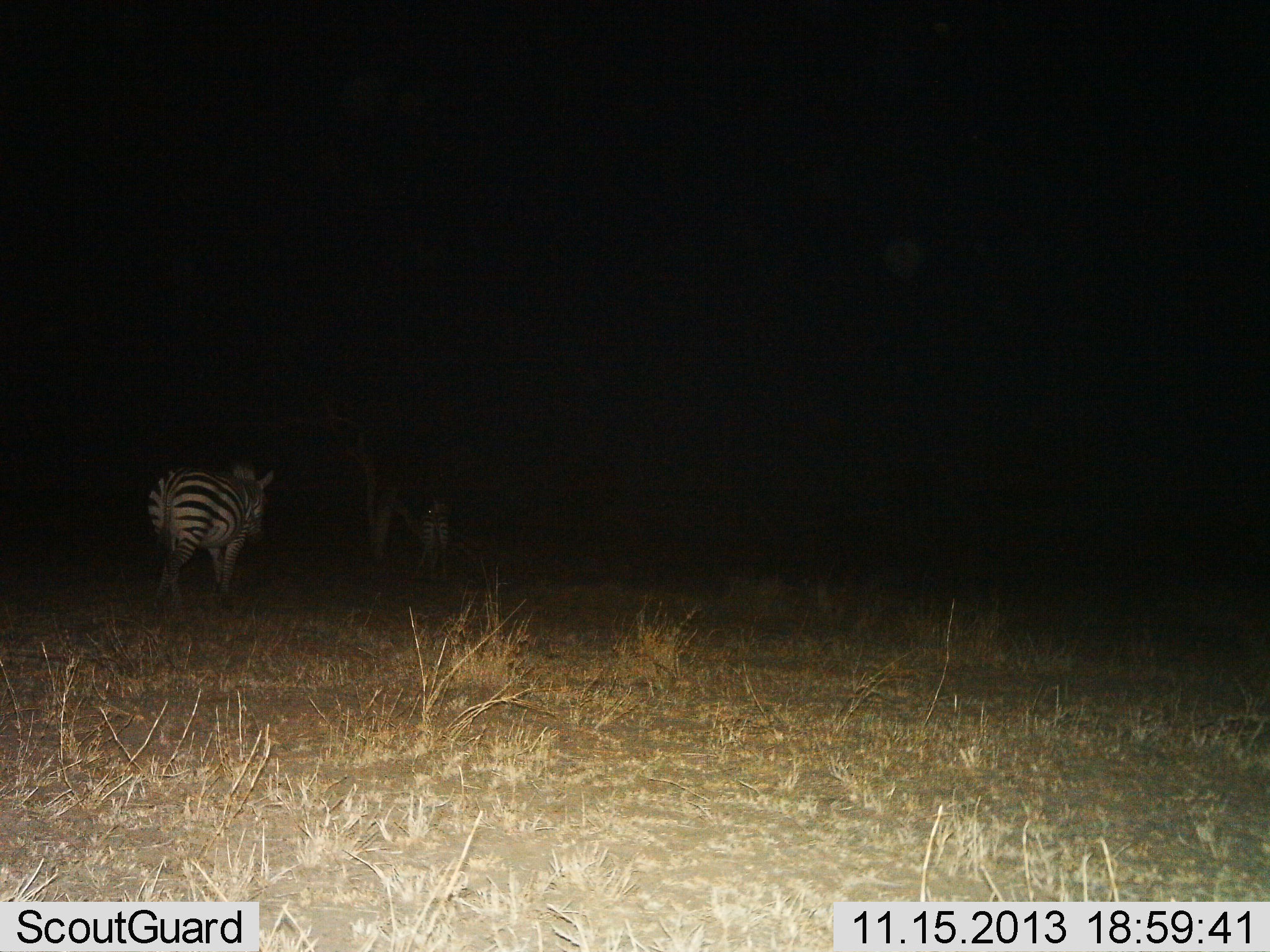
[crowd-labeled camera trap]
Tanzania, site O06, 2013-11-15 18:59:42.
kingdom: Animalia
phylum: Chordata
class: Mammalia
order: Perissodactyla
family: Equidae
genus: Equus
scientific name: Equus quagga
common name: plains zebra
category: zebra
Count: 2.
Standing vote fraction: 44%.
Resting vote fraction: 0%.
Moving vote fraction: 56%.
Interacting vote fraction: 0%.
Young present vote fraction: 0%.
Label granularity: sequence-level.